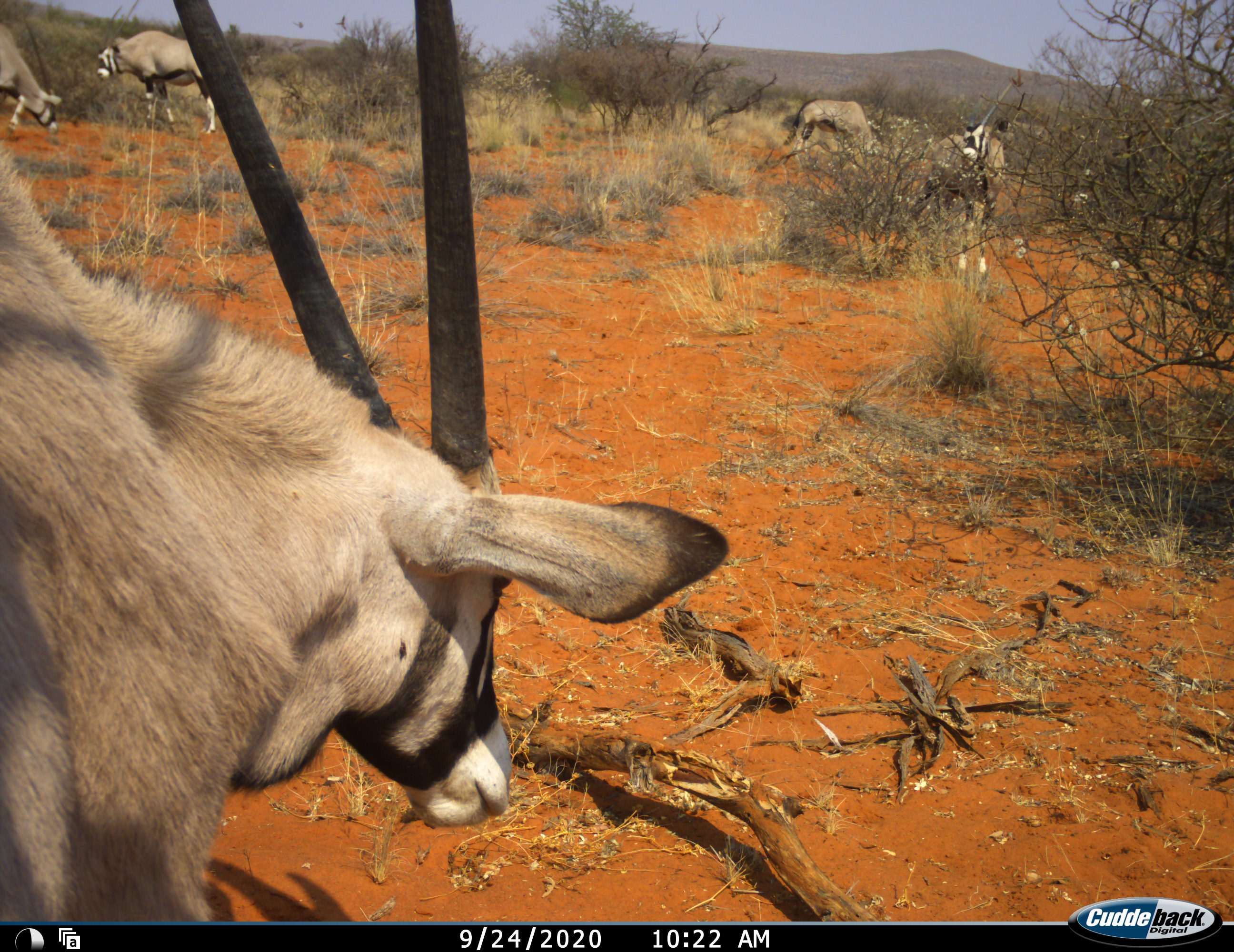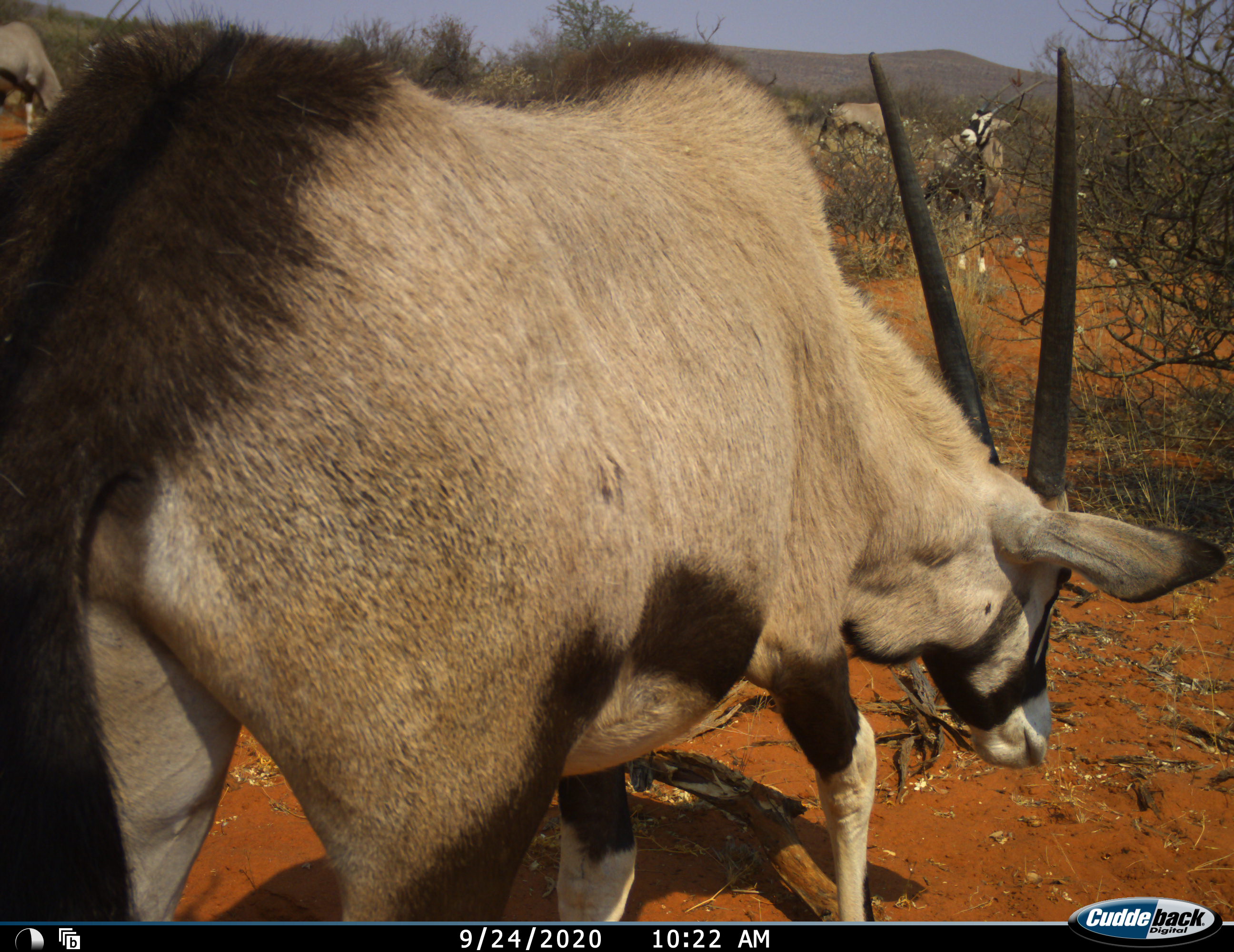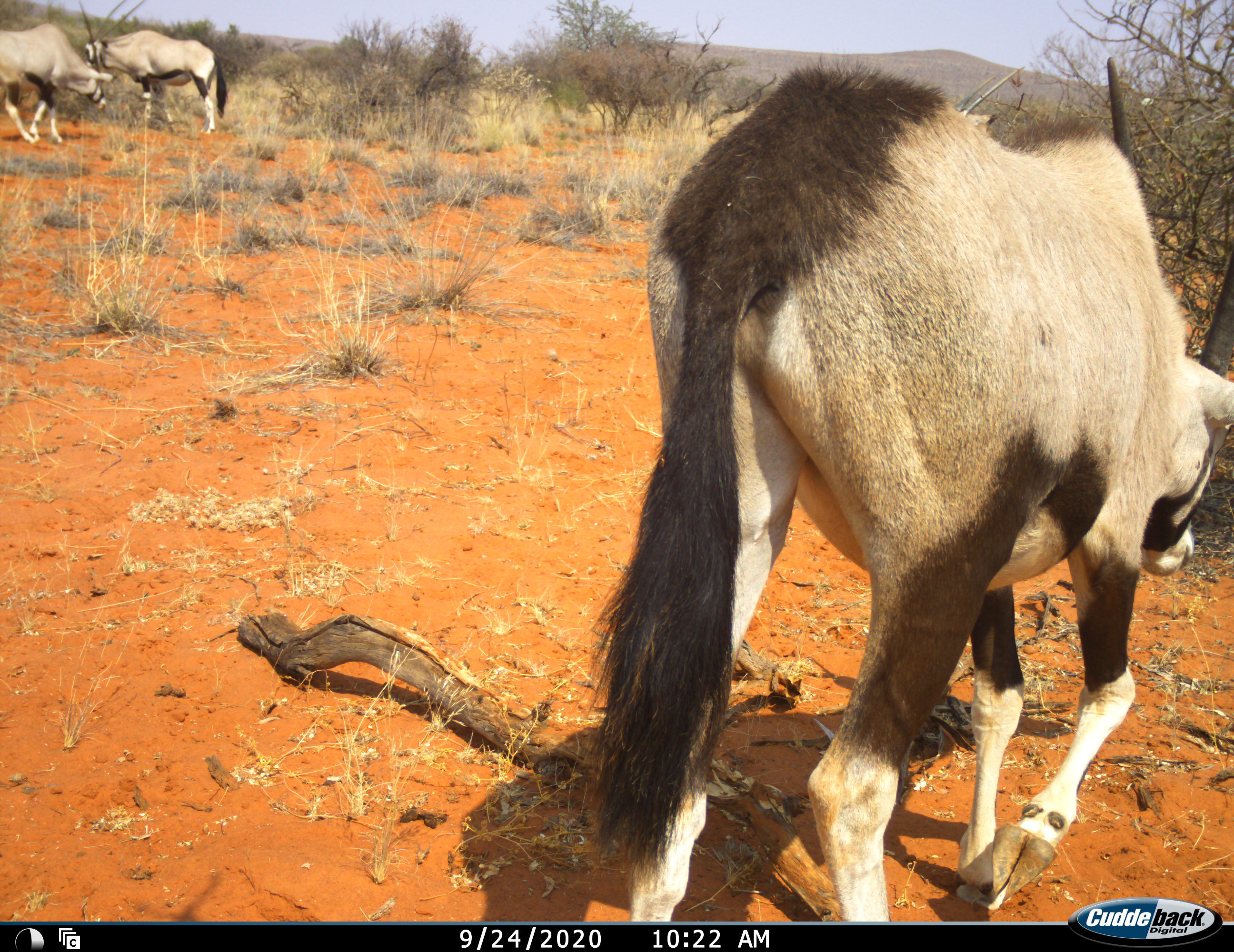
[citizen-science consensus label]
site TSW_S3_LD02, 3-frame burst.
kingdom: Animalia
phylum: Chordata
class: Mammalia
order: Artiodactyla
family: Bovidae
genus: Oryx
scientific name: Oryx gazella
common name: gemsbok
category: oryx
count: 5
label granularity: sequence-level